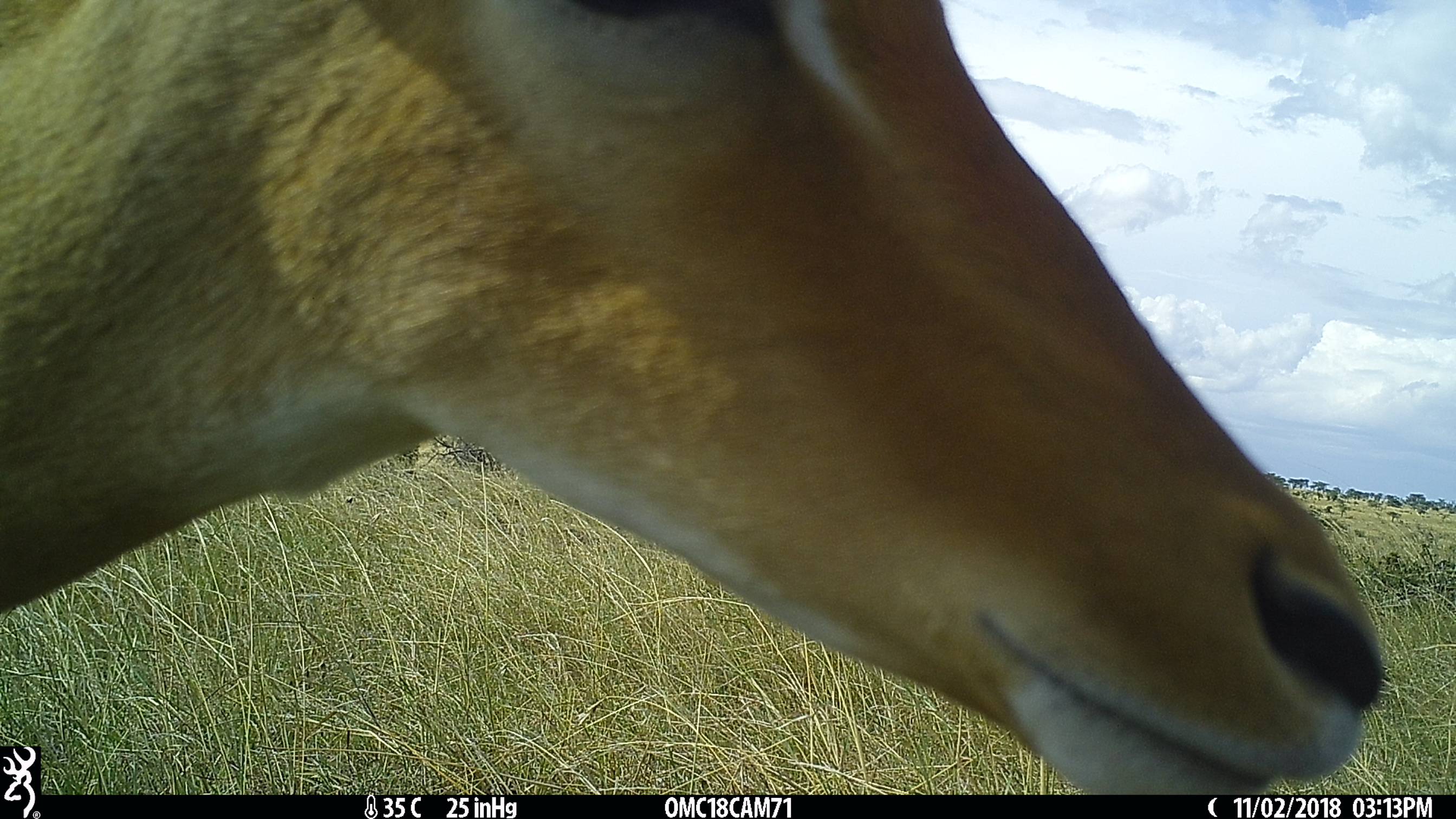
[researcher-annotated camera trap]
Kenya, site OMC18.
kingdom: Animalia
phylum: Chordata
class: Mammalia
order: Artiodactyla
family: Bovidae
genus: Aepyceros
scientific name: Aepyceros melampus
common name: impala